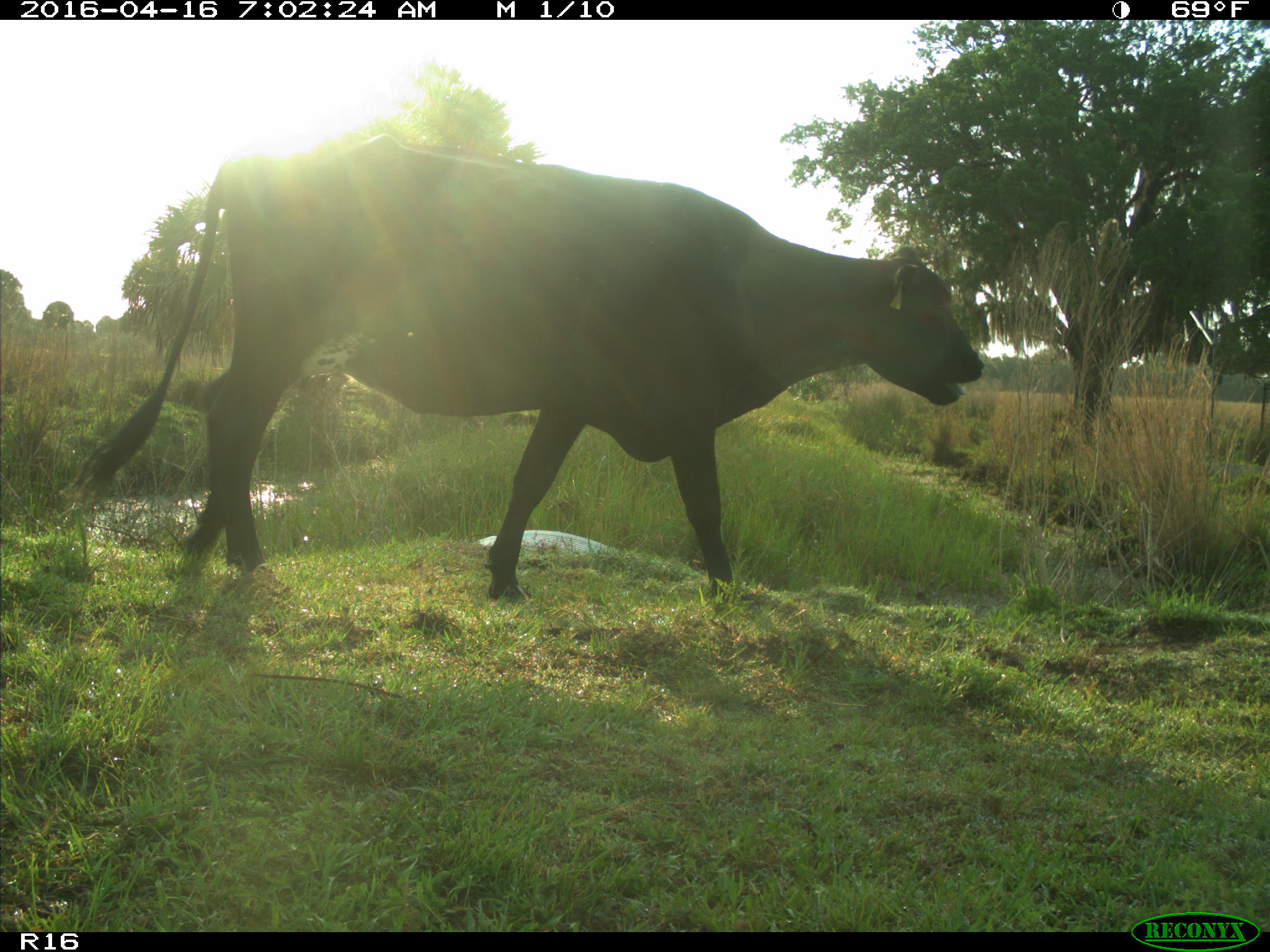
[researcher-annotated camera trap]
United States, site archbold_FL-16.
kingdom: Animalia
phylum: Chordata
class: Mammalia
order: Artiodactyla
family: Bovidae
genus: Bos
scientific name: Bos taurus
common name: domestic cow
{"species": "Bos taurus (domestic cow)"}